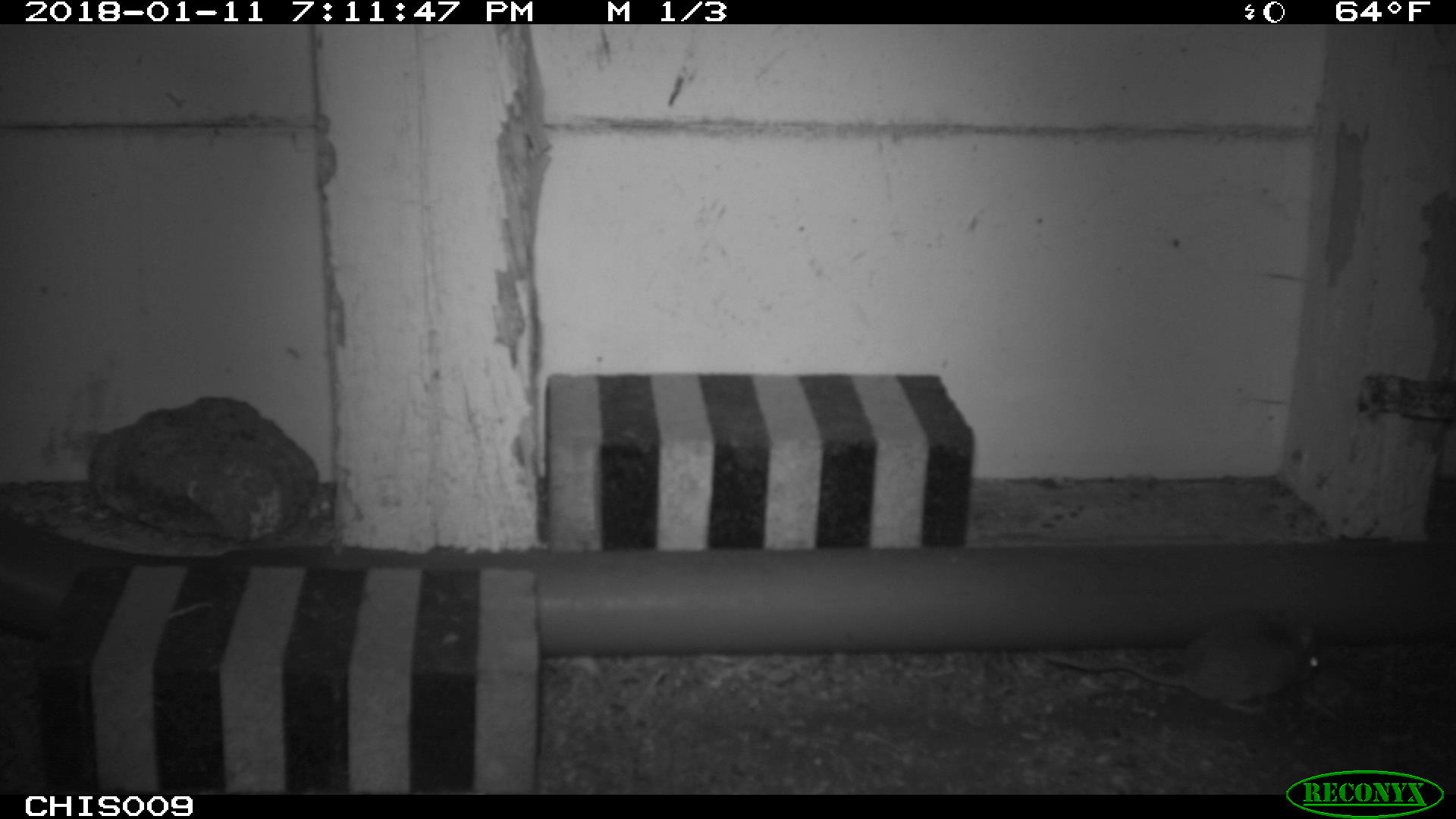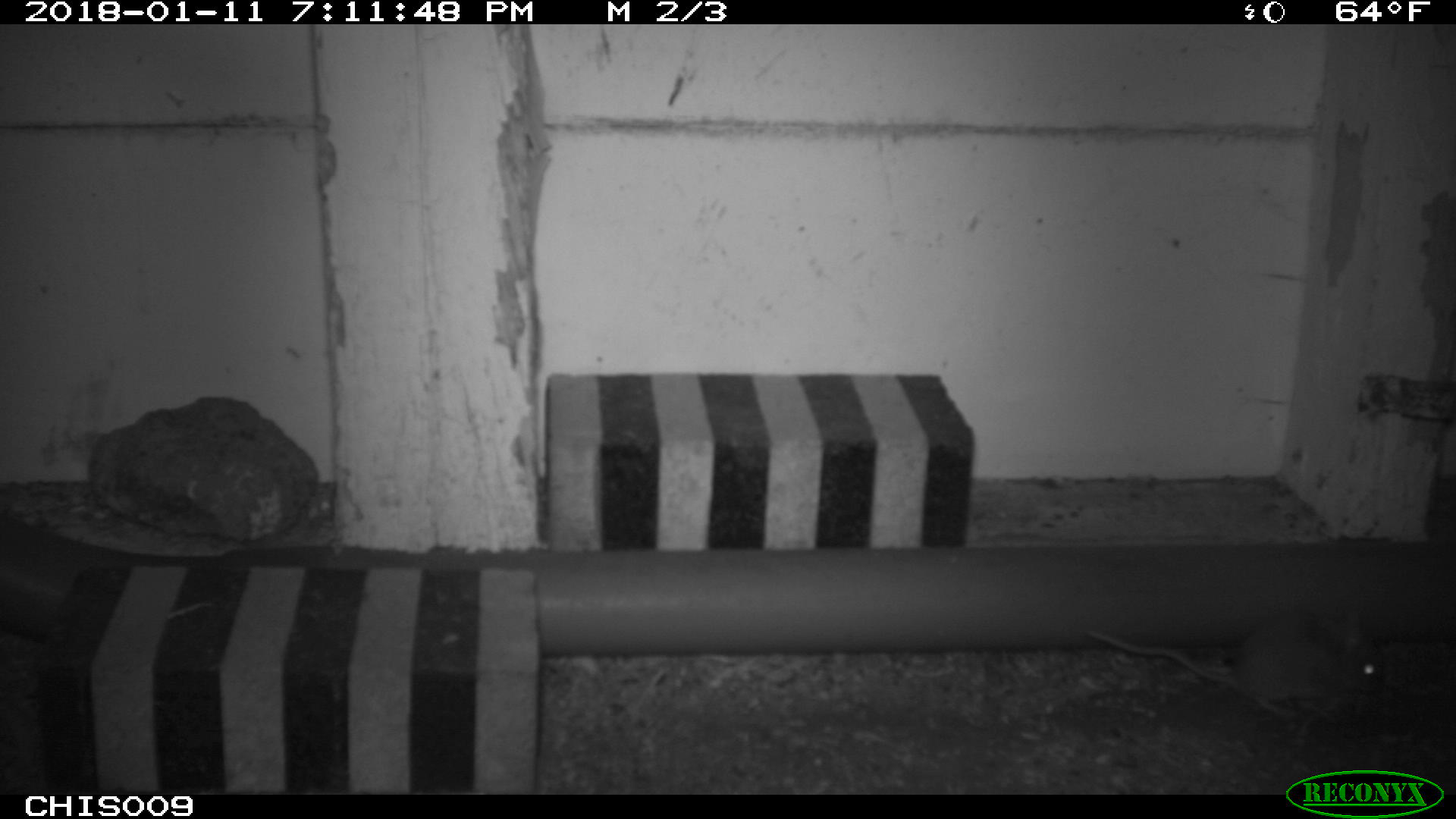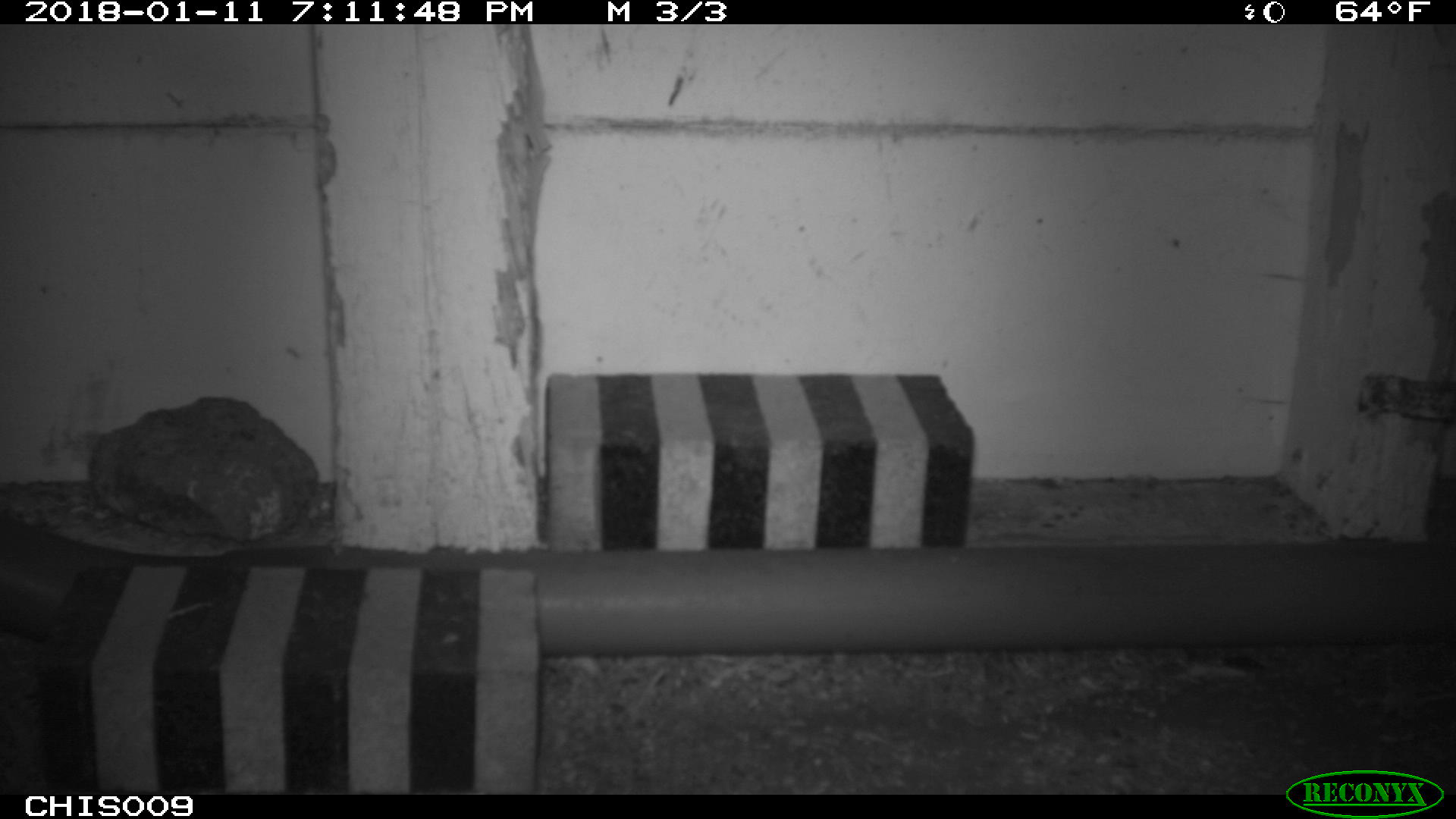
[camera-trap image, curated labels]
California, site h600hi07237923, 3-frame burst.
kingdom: Animalia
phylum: Chordata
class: Mammalia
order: Rodentia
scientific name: Rodentia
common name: rodent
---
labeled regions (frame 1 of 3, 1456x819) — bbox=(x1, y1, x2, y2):
rodent: bbox=(1043, 610, 1318, 714)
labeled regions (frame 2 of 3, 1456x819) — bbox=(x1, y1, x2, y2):
rodent: bbox=(1088, 617, 1385, 719)